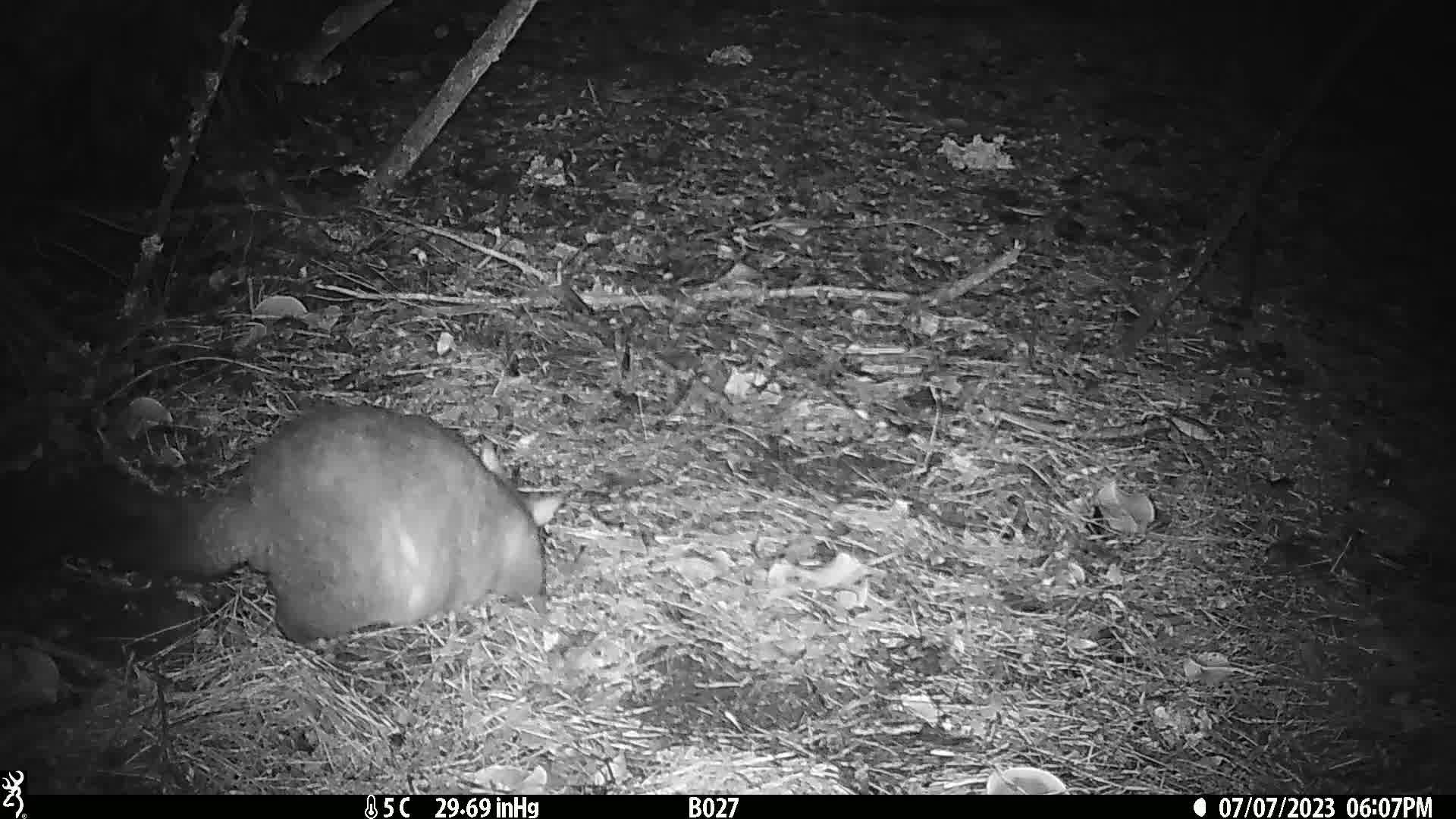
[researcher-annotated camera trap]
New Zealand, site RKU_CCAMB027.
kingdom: Animalia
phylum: Chordata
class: Mammalia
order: Diprotodontia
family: Phalangeridae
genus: Trichosurus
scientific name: Trichosurus vulpecula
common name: common brushtail possum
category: possum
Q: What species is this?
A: Possum (common brushtail possum) (Trichosurus vulpecula).